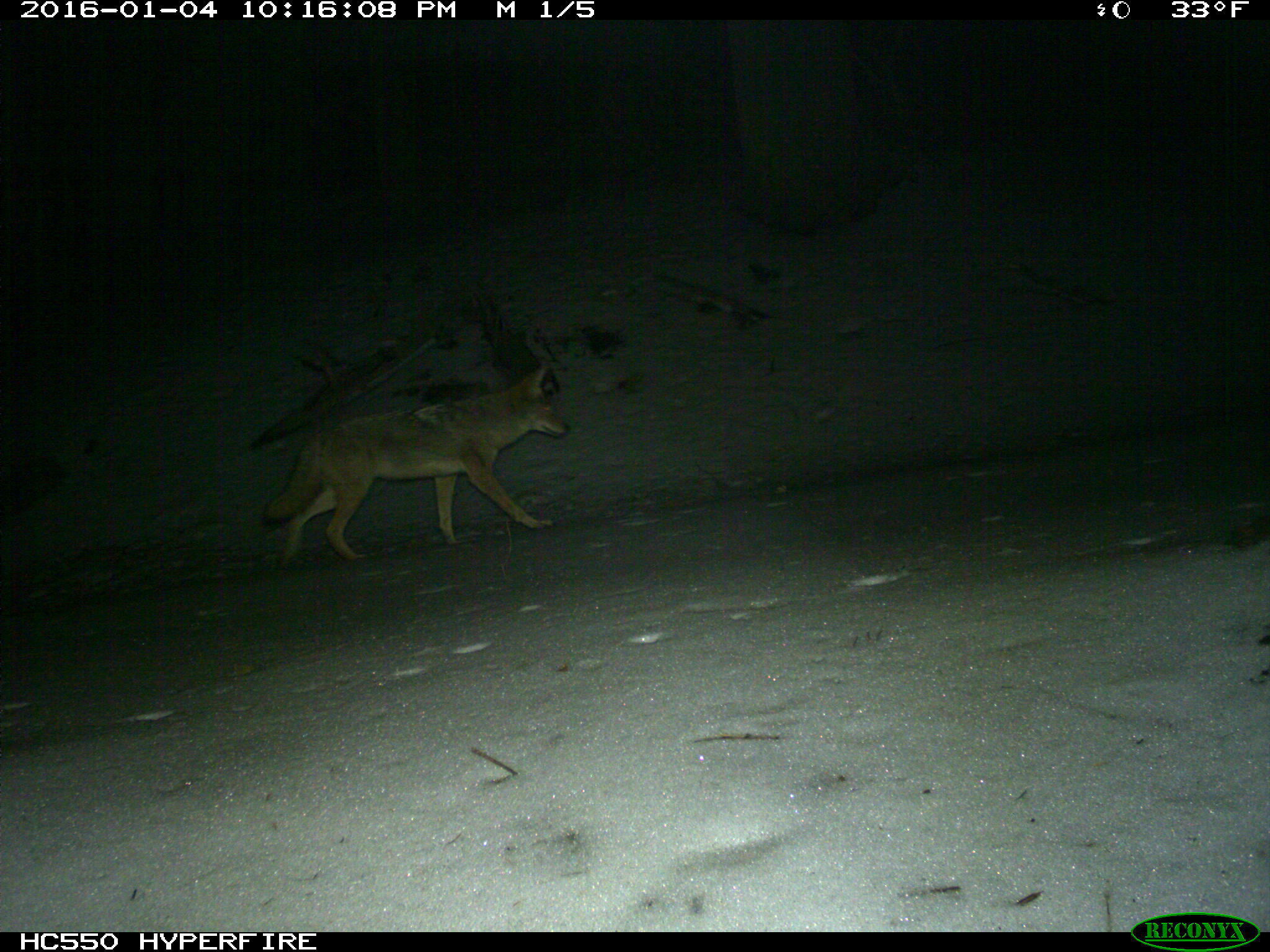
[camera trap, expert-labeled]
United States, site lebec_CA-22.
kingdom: Animalia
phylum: Chordata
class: Mammalia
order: Carnivora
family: Canidae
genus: Canis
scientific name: Canis latrans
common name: coyote